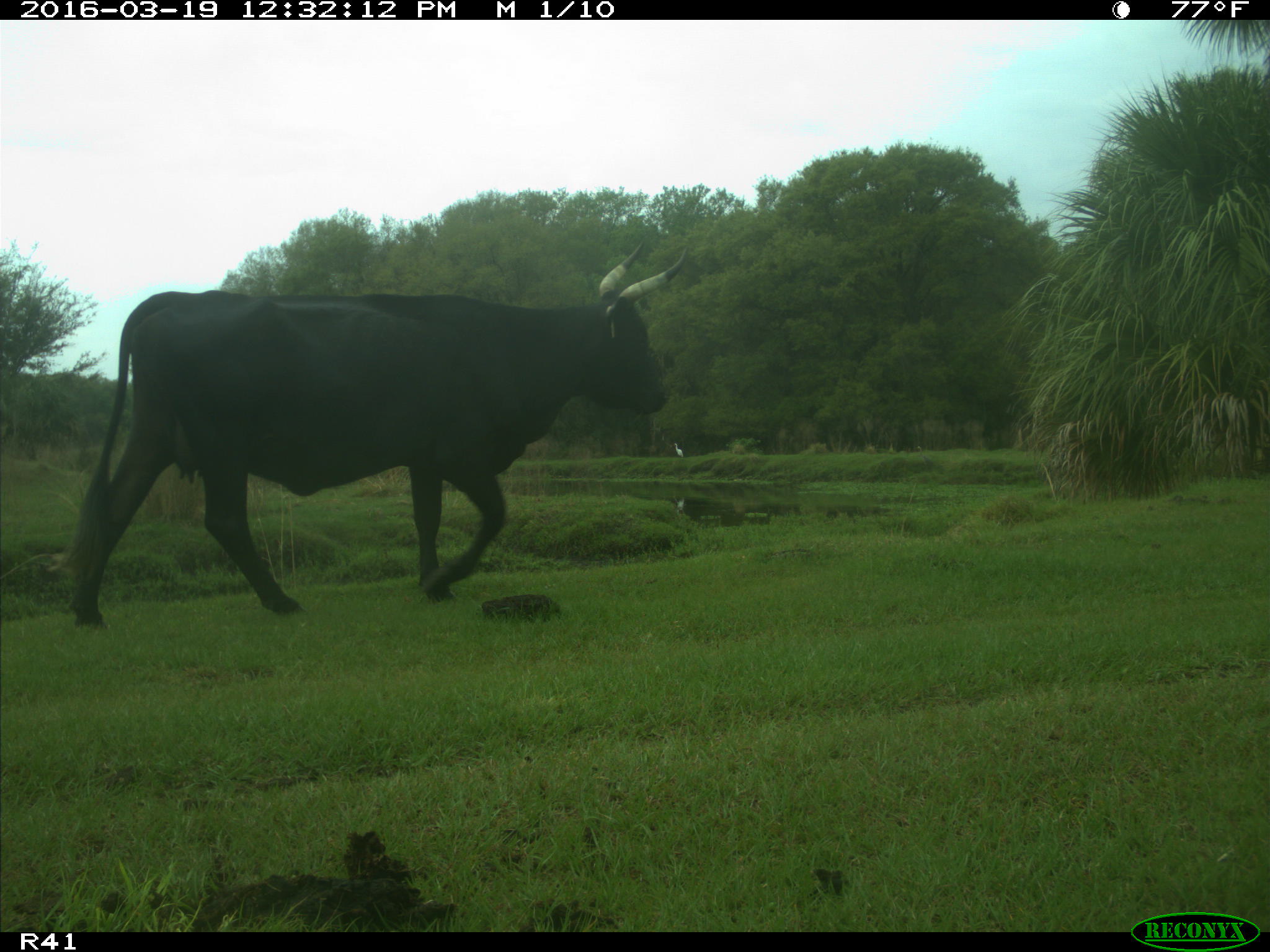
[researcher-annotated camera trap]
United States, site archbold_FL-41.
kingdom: Animalia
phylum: Chordata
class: Mammalia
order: Artiodactyla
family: Bovidae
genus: Bos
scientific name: Bos taurus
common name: domestic cow